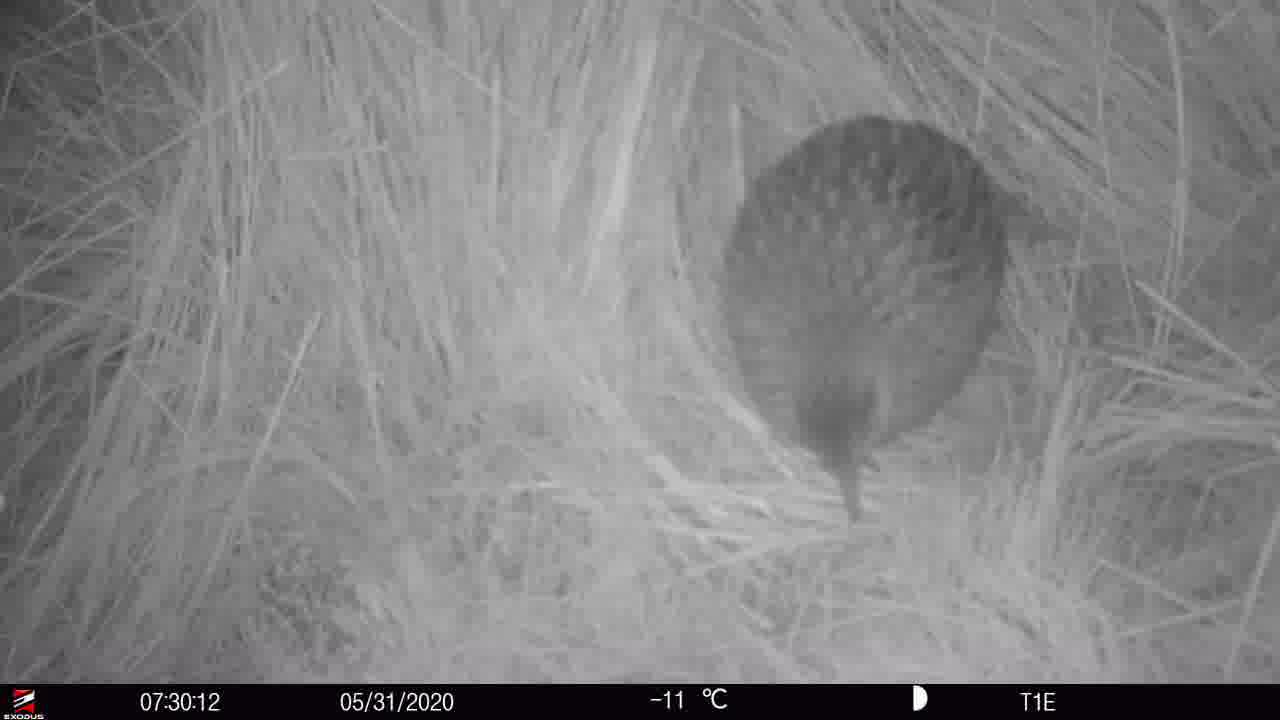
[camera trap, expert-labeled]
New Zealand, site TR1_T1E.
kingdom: Animalia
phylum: Chordata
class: Aves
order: Gruiformes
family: Rallidae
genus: Gallirallus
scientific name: Gallirallus australis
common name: weka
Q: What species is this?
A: Weka (Gallirallus australis).